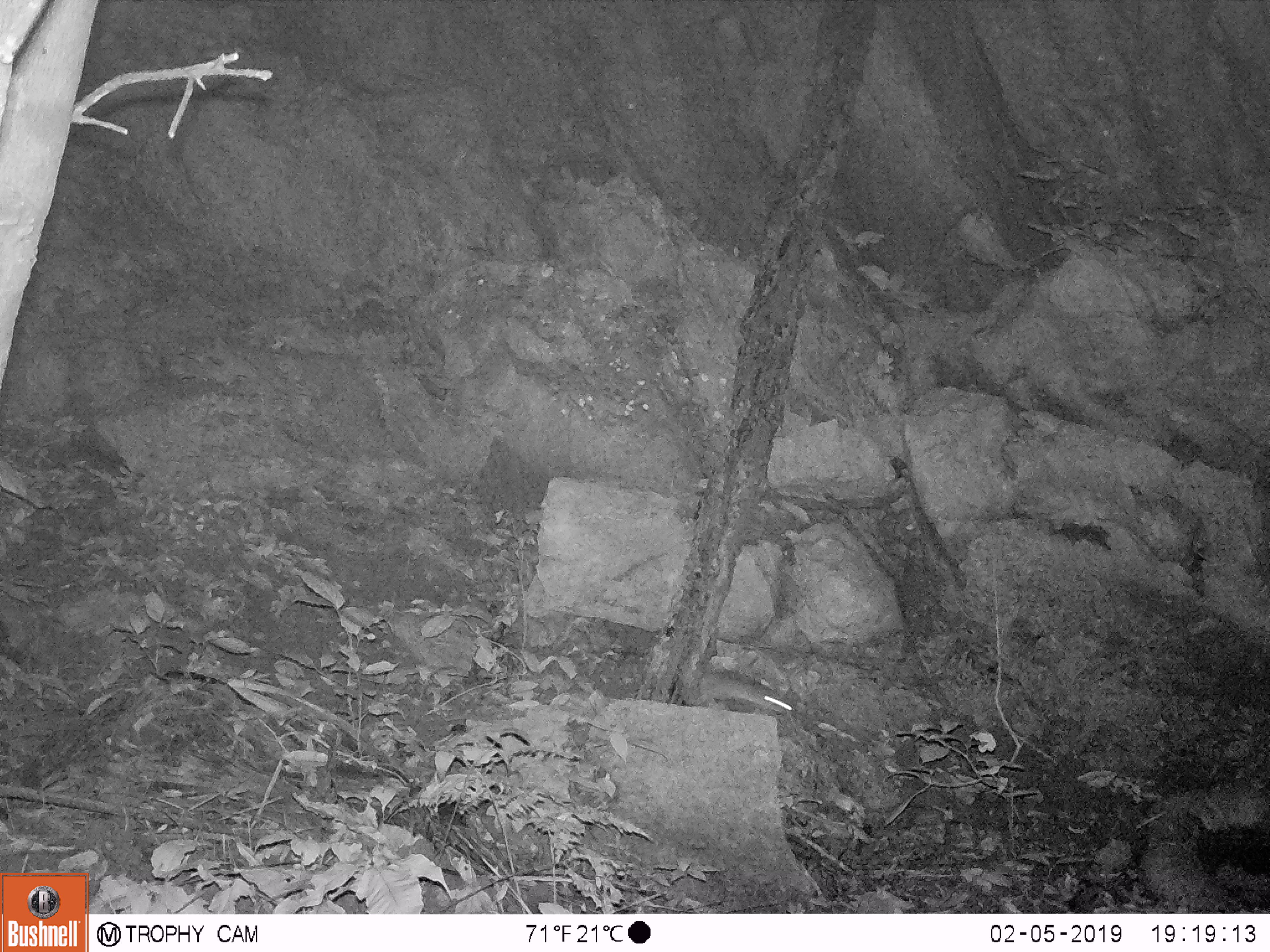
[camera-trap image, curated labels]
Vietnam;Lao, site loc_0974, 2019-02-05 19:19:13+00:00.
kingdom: Animalia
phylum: Chordata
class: Mammalia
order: Rodentia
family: Muridae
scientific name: Muridae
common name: old-world mice and rats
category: unidentified murid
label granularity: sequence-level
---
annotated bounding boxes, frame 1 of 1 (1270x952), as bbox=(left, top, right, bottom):
unidentified murid: bbox=(698, 673, 793, 714)